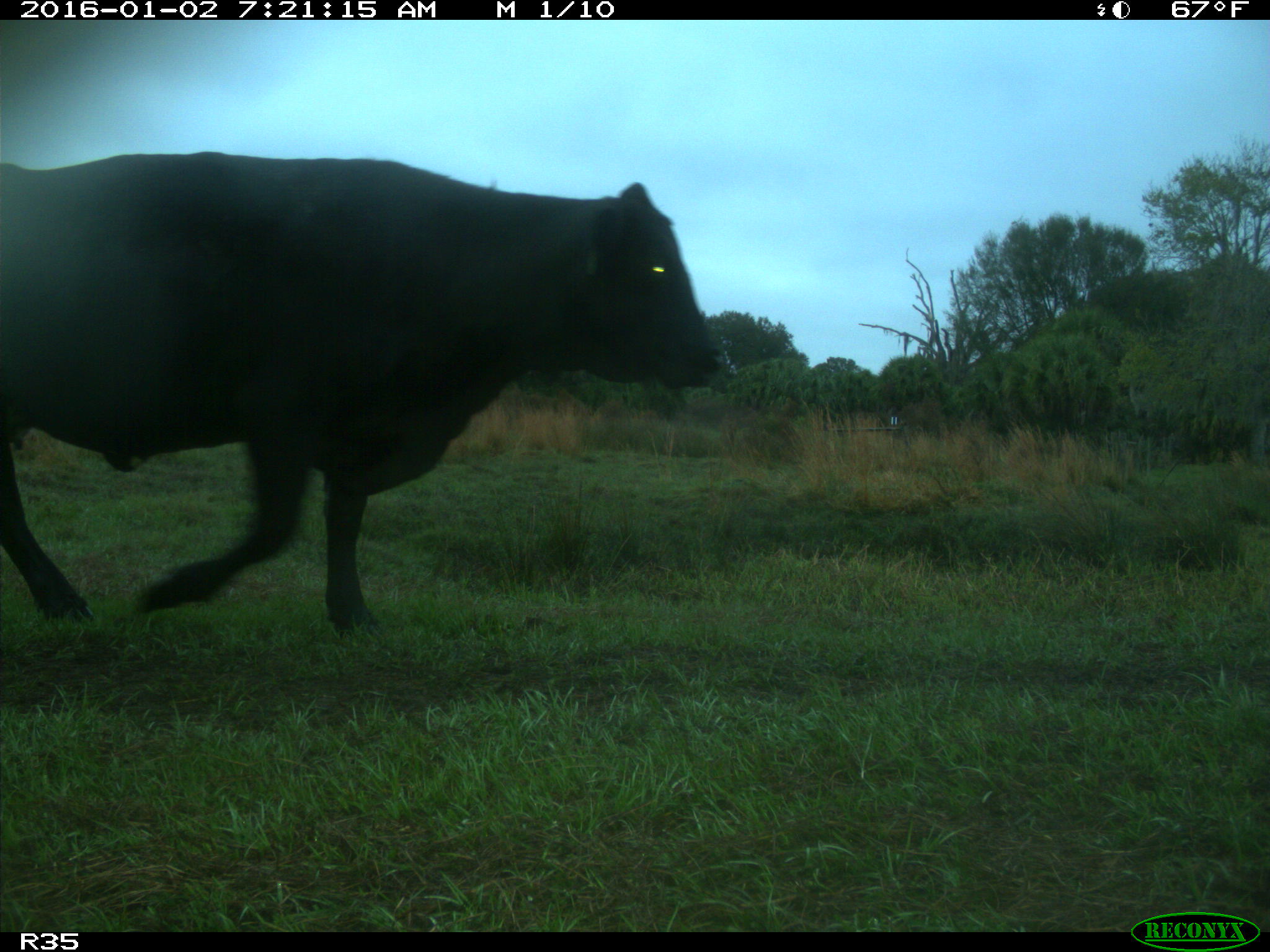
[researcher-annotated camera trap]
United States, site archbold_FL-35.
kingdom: Animalia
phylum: Chordata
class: Mammalia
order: Artiodactyla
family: Bovidae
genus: Bos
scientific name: Bos taurus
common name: domestic cow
Bos taurus (domestic cow).